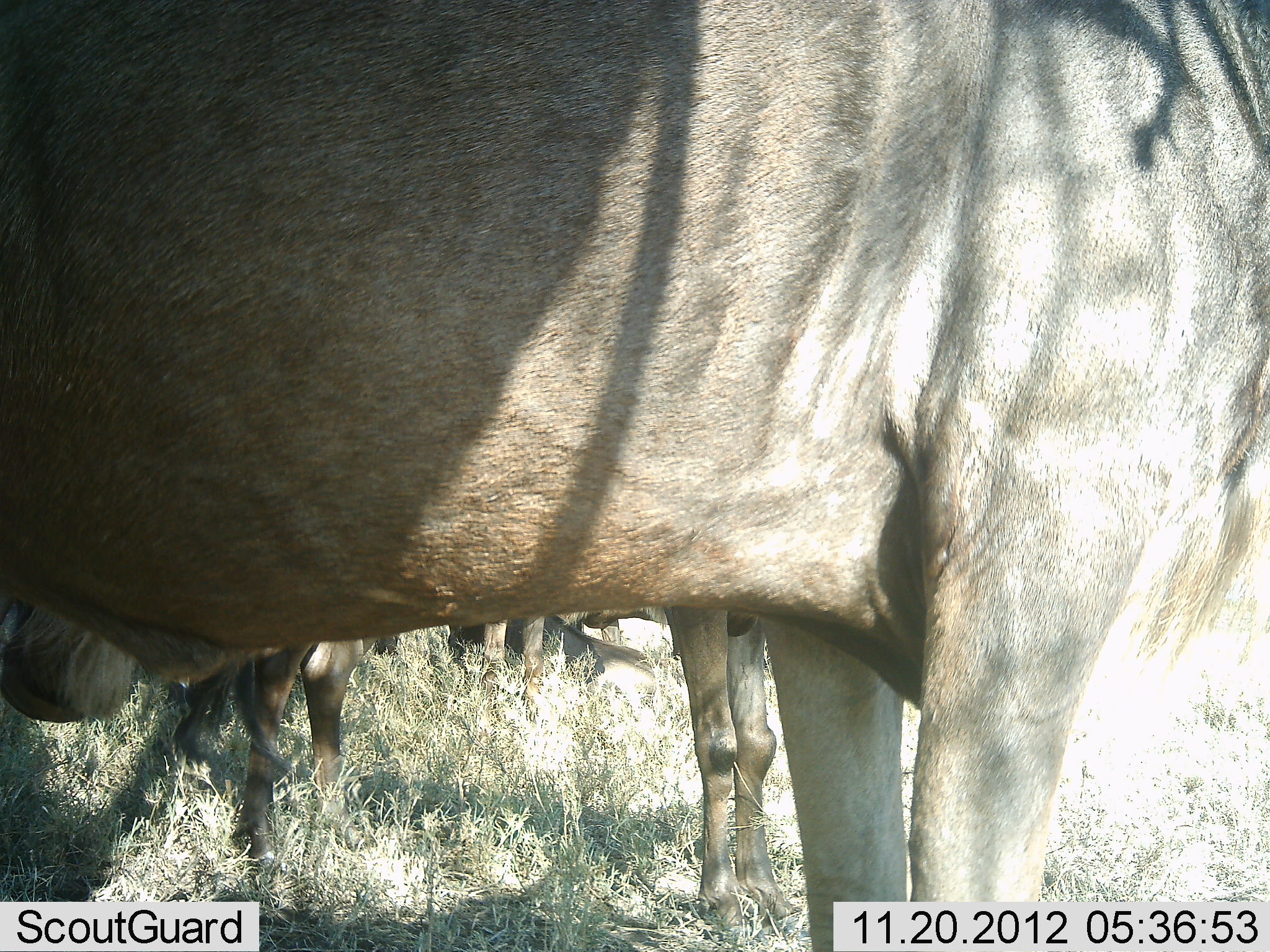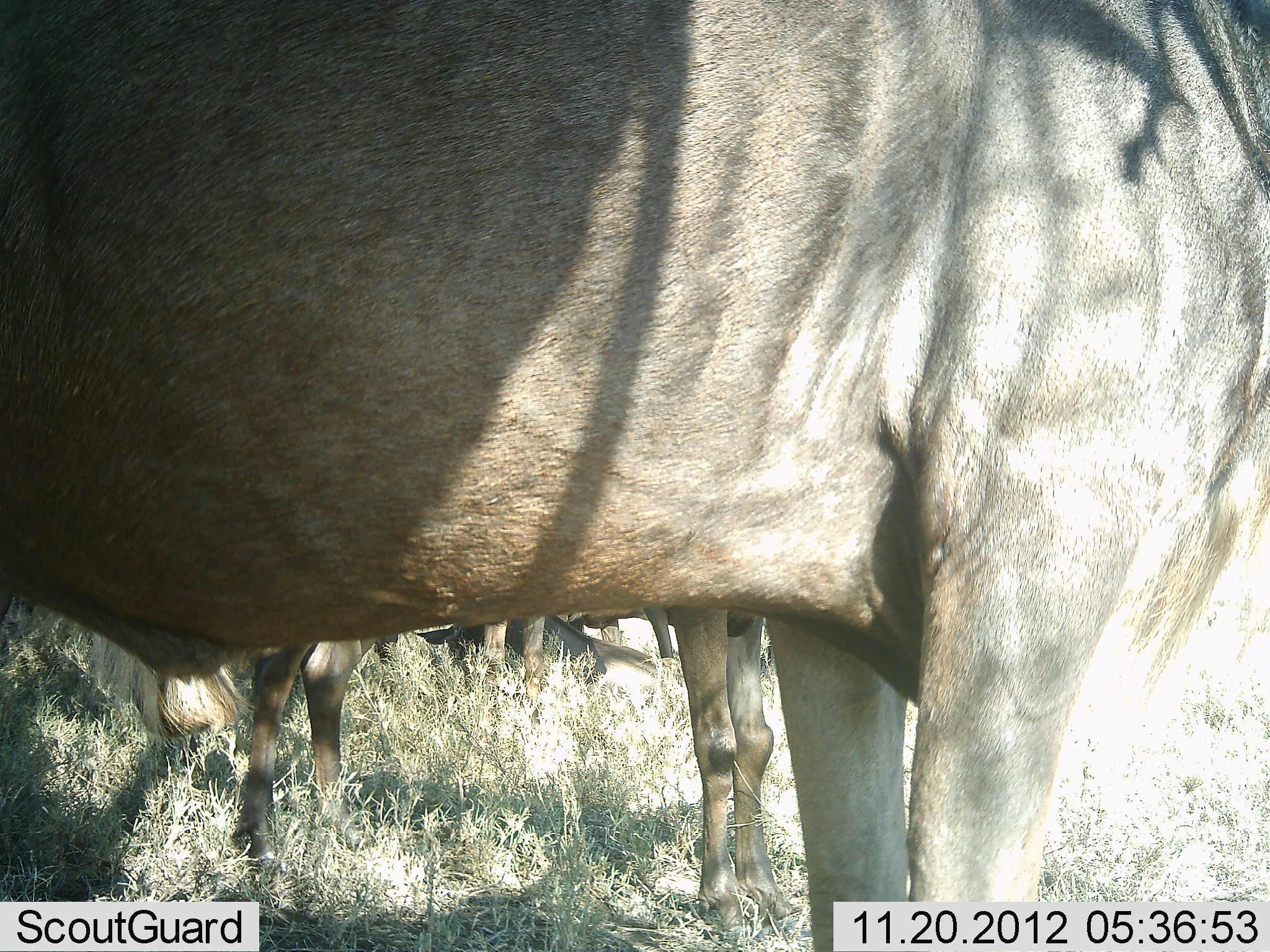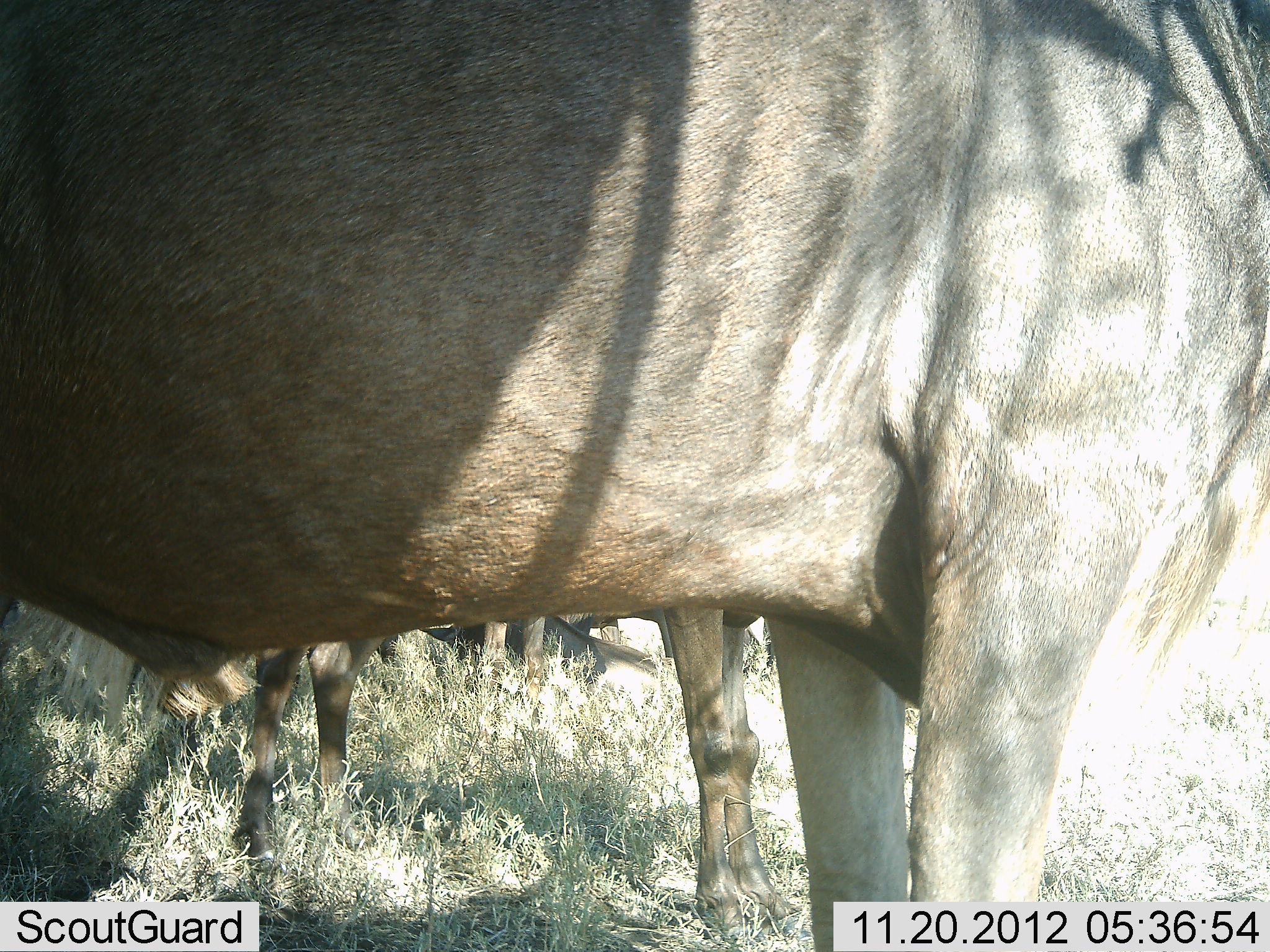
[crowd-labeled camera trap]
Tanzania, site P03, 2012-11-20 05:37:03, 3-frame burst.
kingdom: Animalia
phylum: Chordata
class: Mammalia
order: Artiodactyla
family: Bovidae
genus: Connochaetes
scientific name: Connochaetes taurinus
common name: blue wildebeest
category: wildebeest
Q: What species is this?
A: Wildebeest (blue wildebeest) (Connochaetes taurinus).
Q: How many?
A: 5.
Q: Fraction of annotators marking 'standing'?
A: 90%.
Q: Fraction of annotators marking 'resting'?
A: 50%.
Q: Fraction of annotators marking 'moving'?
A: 0%.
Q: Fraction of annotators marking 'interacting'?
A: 0%.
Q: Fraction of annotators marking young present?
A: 0%.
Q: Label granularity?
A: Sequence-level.